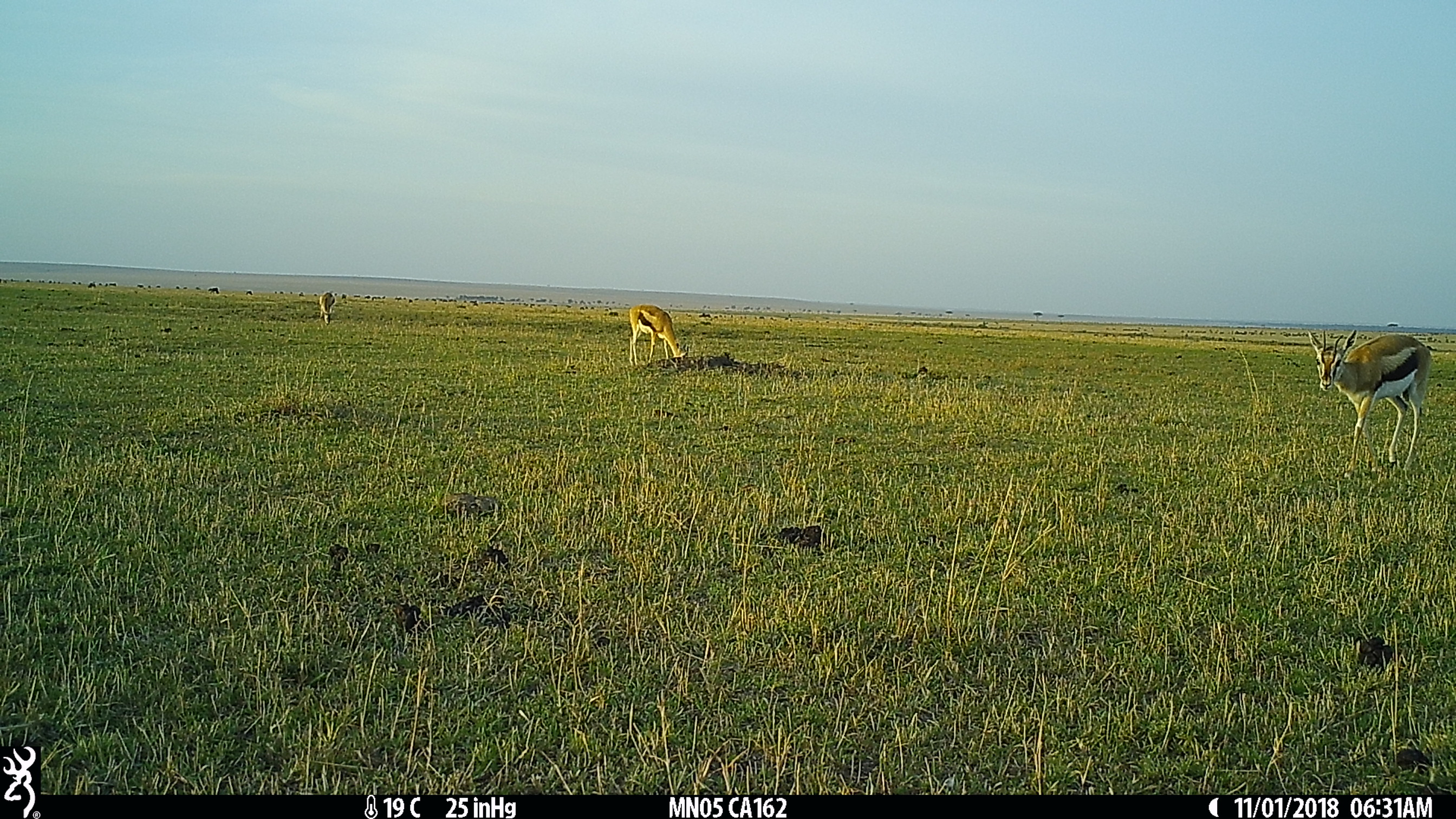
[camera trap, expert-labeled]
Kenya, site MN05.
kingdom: Animalia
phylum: Chordata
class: Mammalia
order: Artiodactyla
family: Bovidae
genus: Eudorcas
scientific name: Eudorcas thomsonii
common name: thomon's gazelle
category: gazelle thomsons